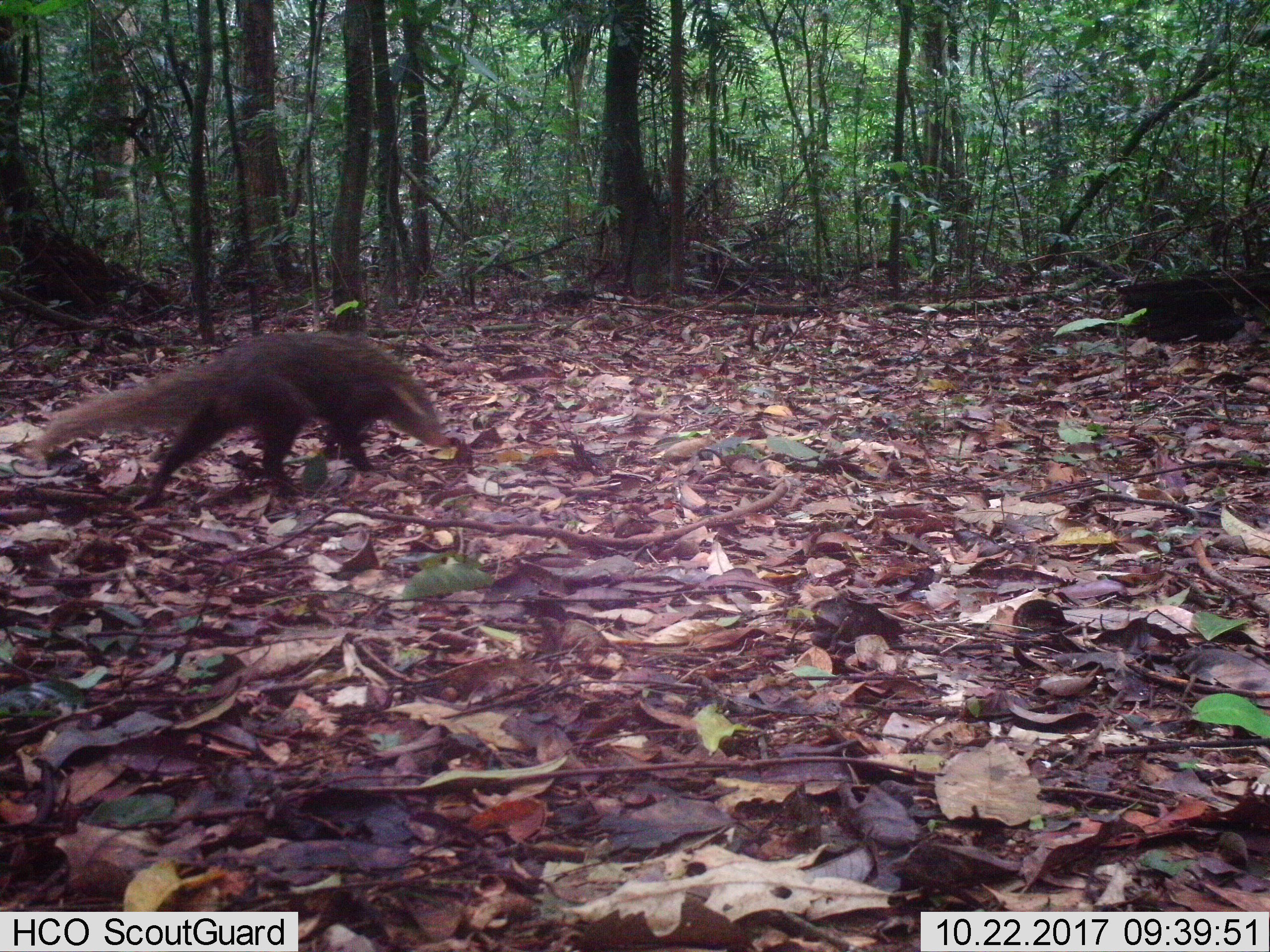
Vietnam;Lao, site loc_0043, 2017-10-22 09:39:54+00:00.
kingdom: Animalia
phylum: Chordata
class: Mammalia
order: Carnivora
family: Herpestidae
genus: Urva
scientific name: Urva urva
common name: crab-eating mongoose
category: crab eating mongoose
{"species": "crab eating mongoose (crab-eating mongoose) (Urva urva)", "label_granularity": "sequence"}